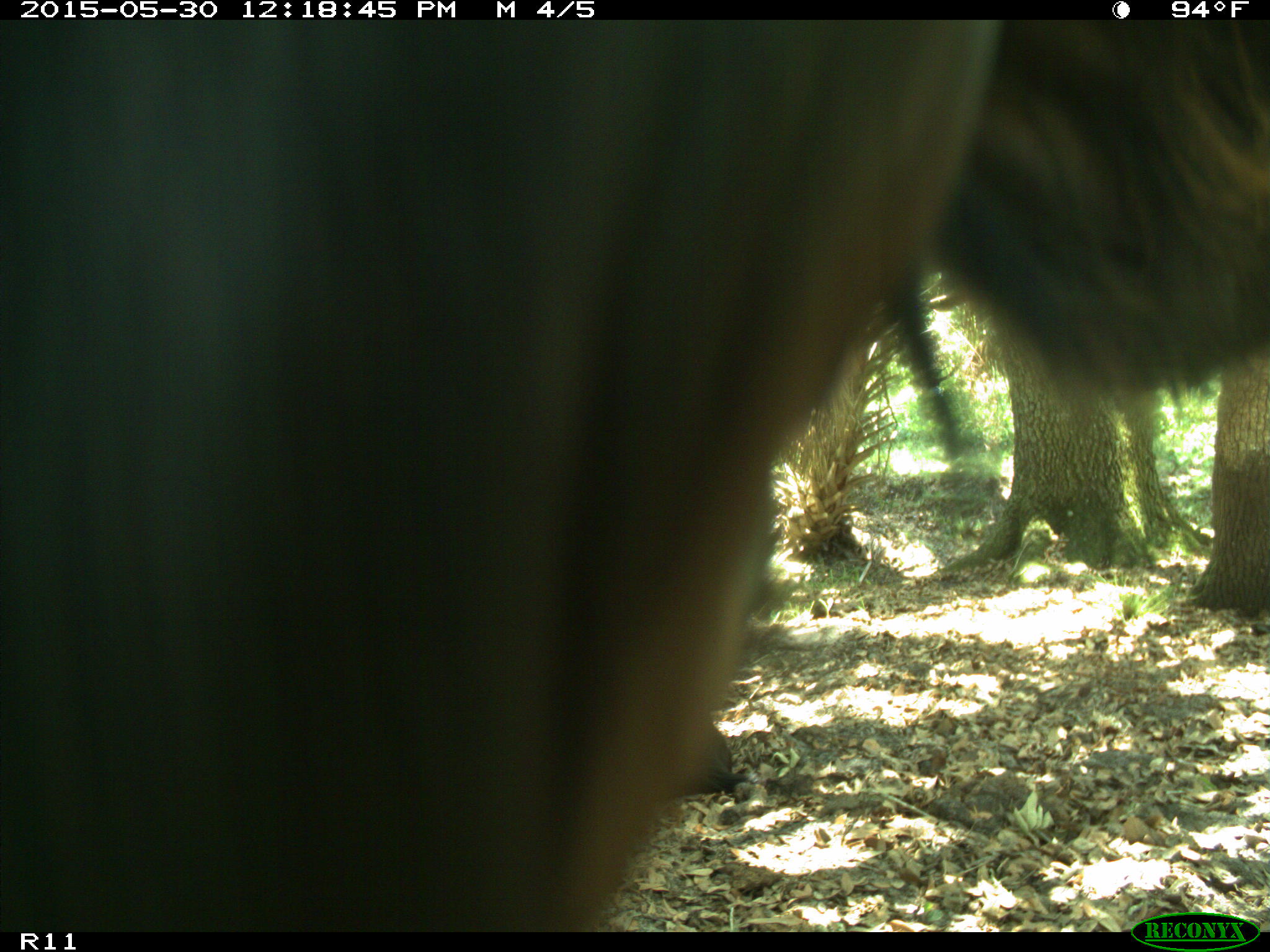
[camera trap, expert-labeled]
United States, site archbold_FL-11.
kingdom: Animalia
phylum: Chordata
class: Mammalia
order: Artiodactyla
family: Bovidae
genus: Bos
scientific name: Bos taurus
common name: domestic cow